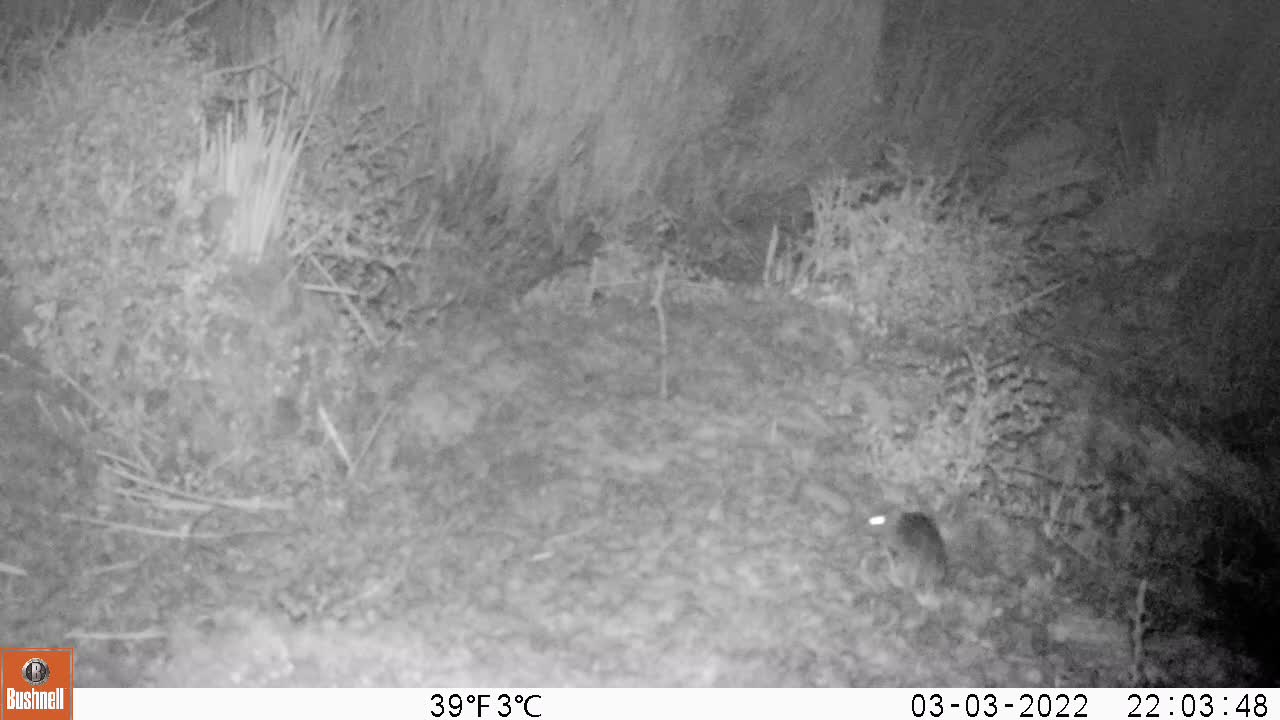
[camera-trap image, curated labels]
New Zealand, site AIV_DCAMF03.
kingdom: Animalia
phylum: Chordata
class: Mammalia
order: Rodentia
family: Muridae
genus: Mus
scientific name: Mus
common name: mouse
Mouse (Mus).